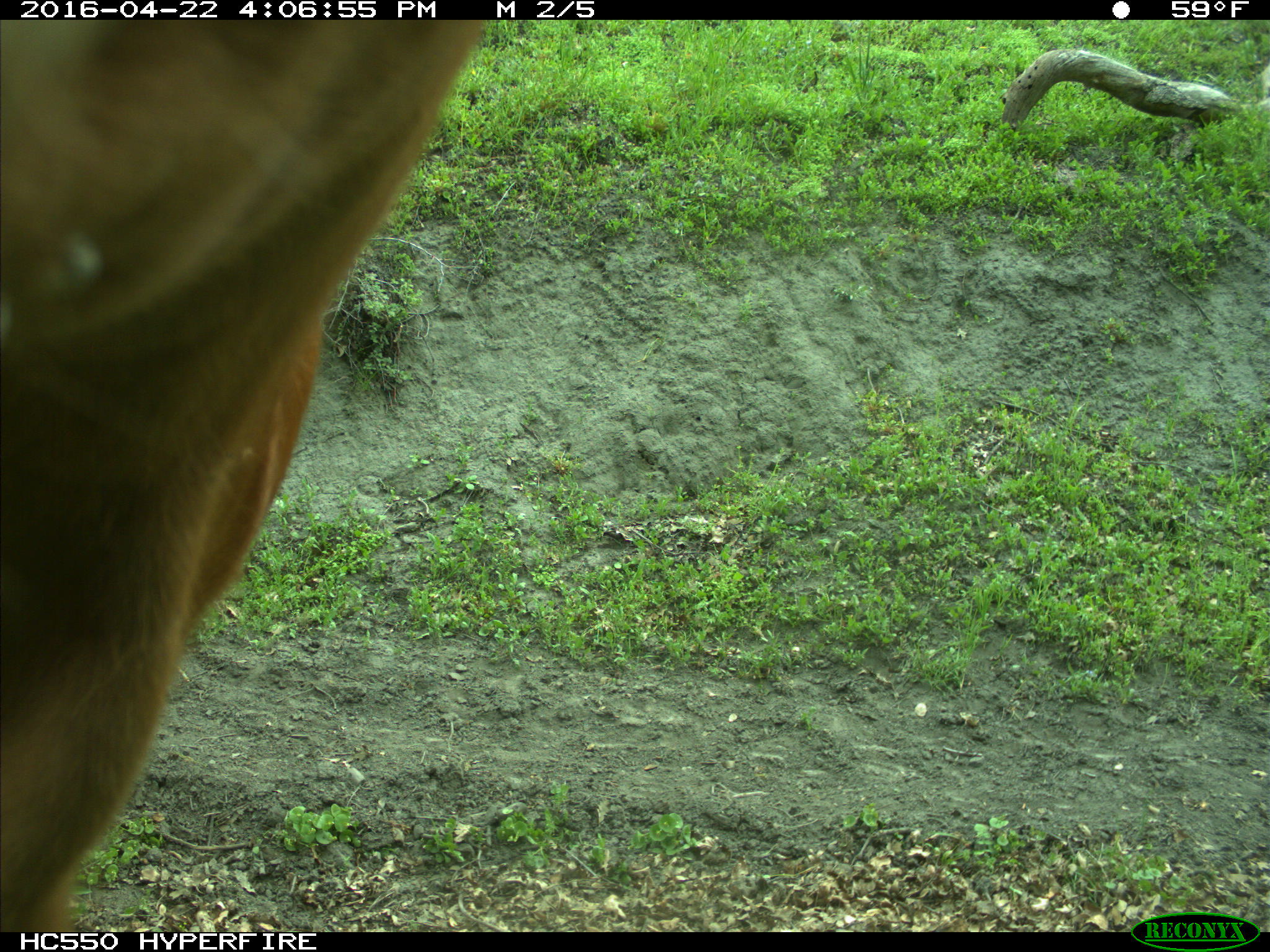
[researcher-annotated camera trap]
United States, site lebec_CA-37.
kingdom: Animalia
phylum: Chordata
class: Mammalia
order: Artiodactyla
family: Bovidae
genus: Bos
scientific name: Bos taurus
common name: domestic cow